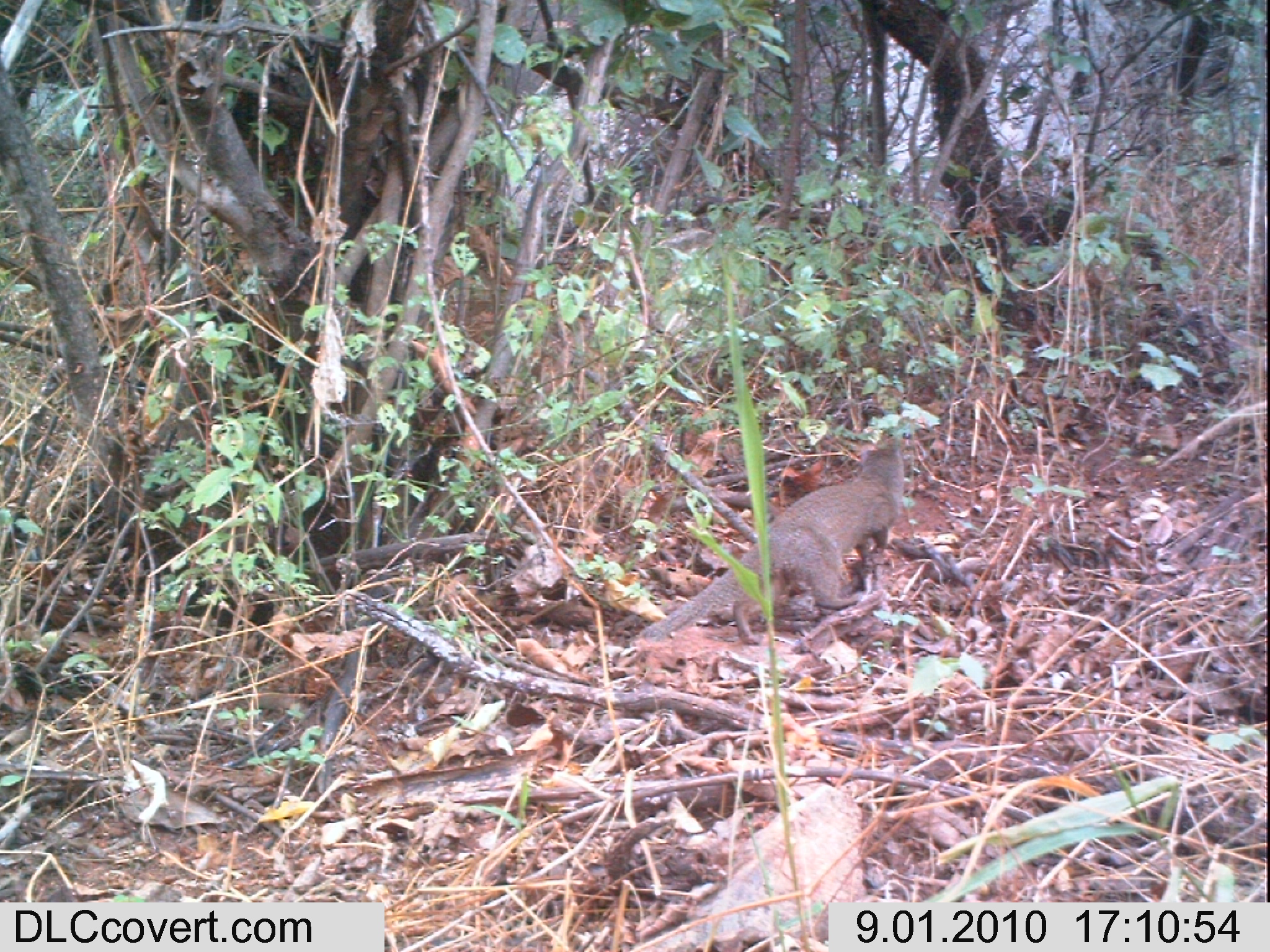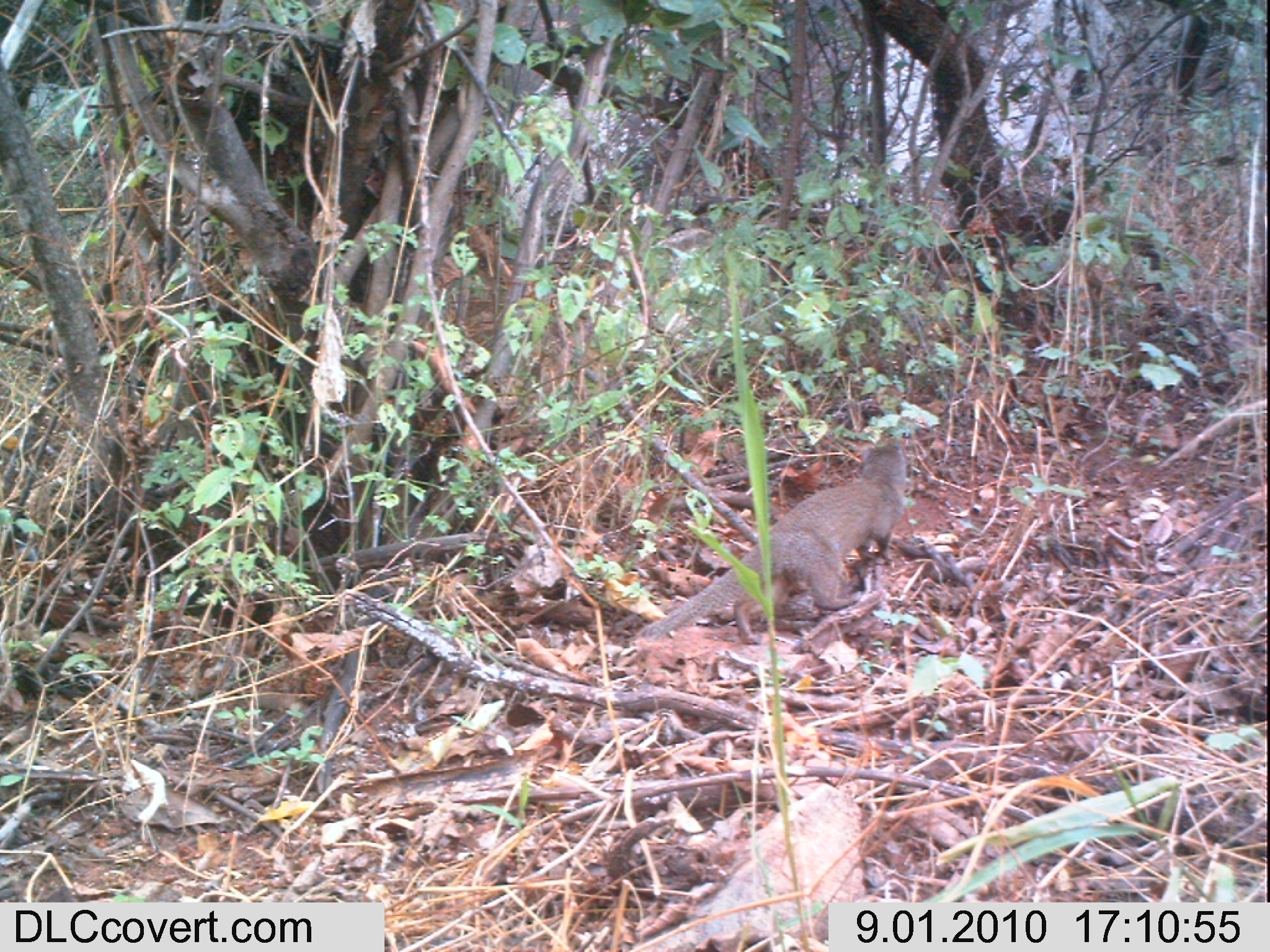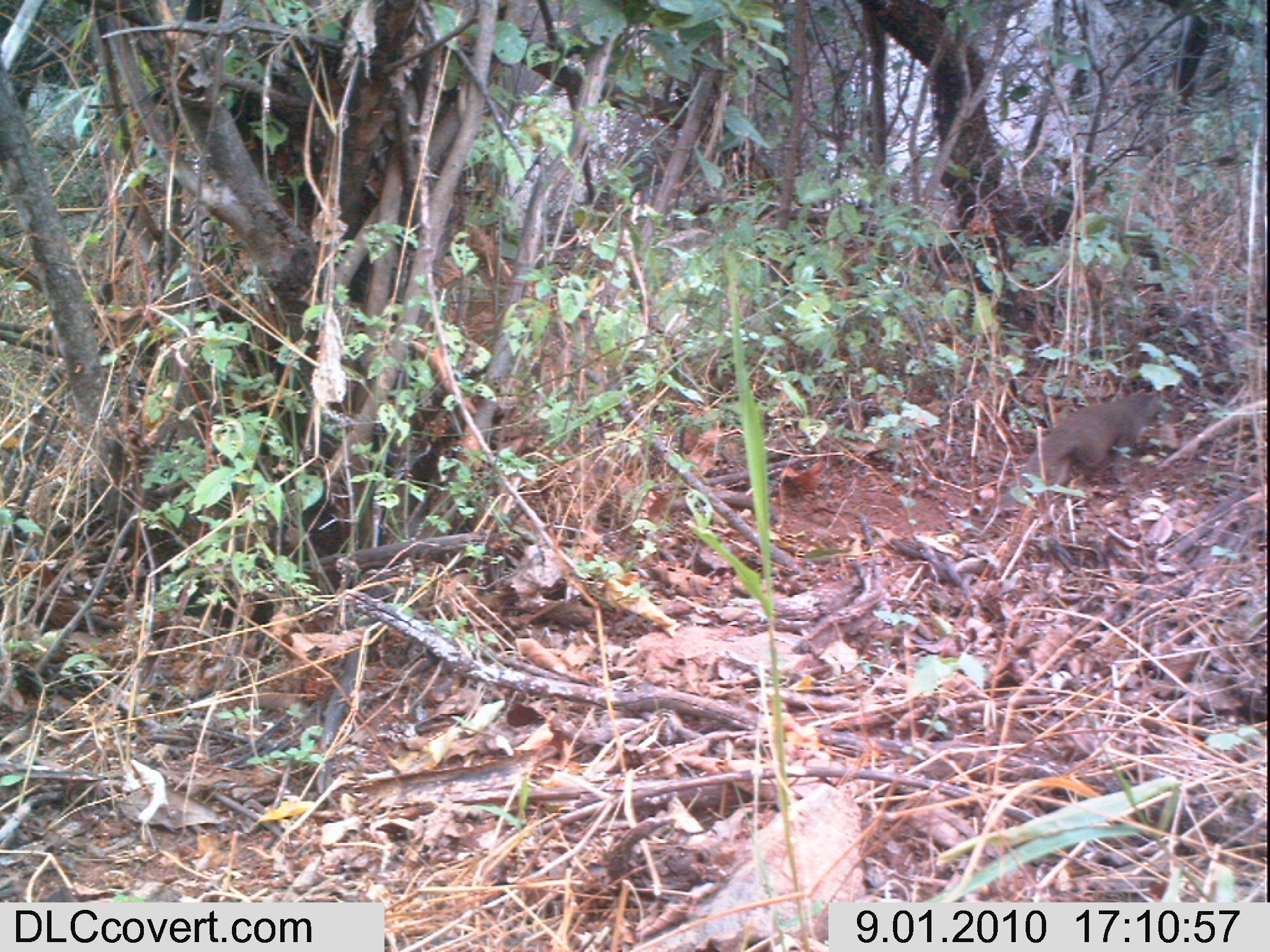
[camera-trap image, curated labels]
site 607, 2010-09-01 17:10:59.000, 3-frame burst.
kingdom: Animalia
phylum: Chordata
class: Mammalia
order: Carnivora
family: Herpestidae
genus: Helogale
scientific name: Helogale parvula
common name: common dwarf mongoose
Helogale parvula (common dwarf mongoose), count 1.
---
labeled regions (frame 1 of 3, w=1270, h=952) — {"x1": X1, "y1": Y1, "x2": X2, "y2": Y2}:
helogale parvula: {"x1": 638, "y1": 444, "x2": 904, "y2": 647}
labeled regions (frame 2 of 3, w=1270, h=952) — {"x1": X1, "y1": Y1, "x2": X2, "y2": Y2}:
helogale parvula: {"x1": 639, "y1": 441, "x2": 906, "y2": 645}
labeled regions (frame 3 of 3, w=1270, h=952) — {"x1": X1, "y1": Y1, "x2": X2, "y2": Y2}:
helogale parvula: {"x1": 998, "y1": 387, "x2": 1165, "y2": 509}